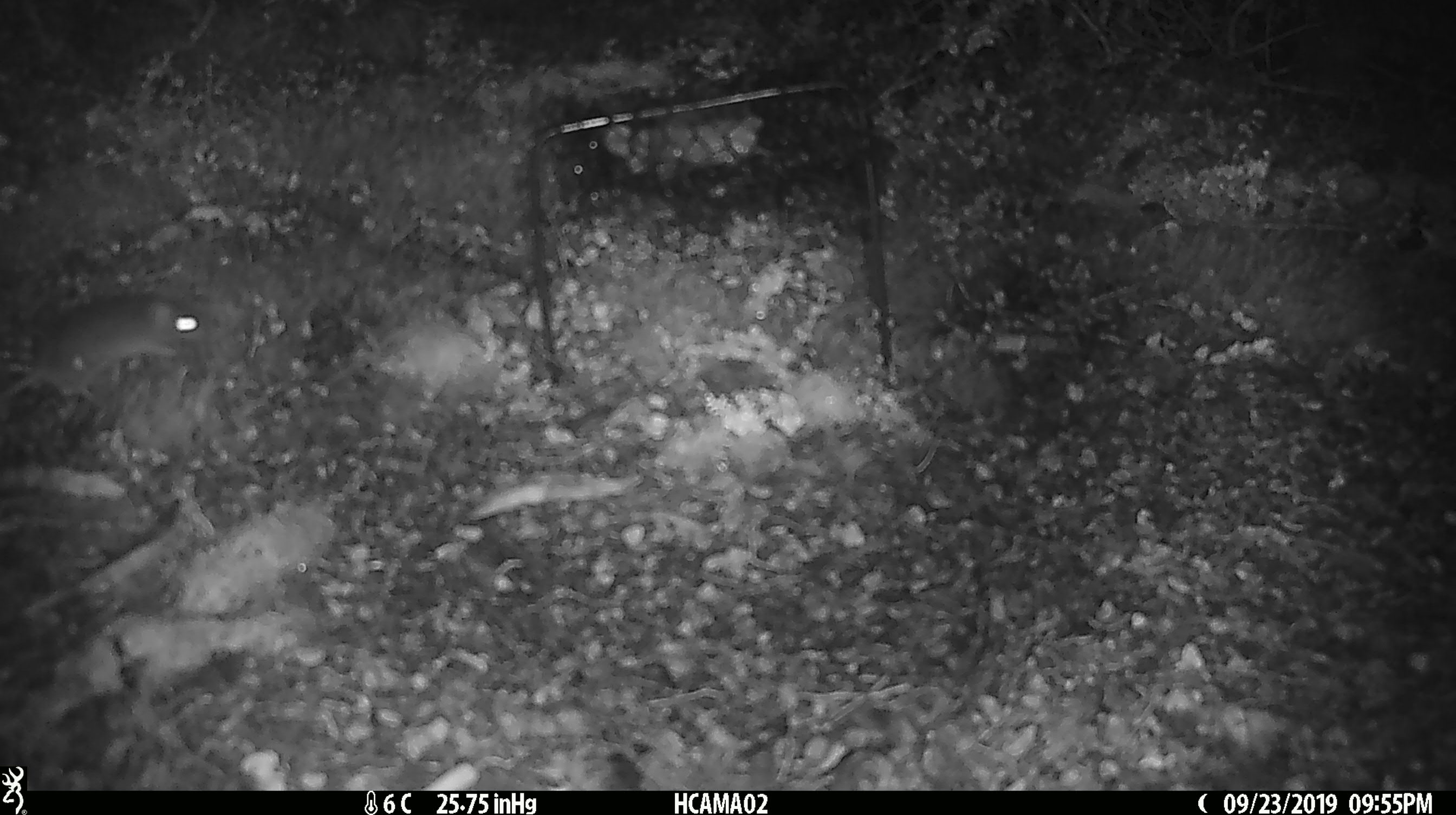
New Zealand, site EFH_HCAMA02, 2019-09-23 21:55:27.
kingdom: Animalia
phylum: Chordata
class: Mammalia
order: Rodentia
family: Muridae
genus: Mus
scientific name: Mus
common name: mouse